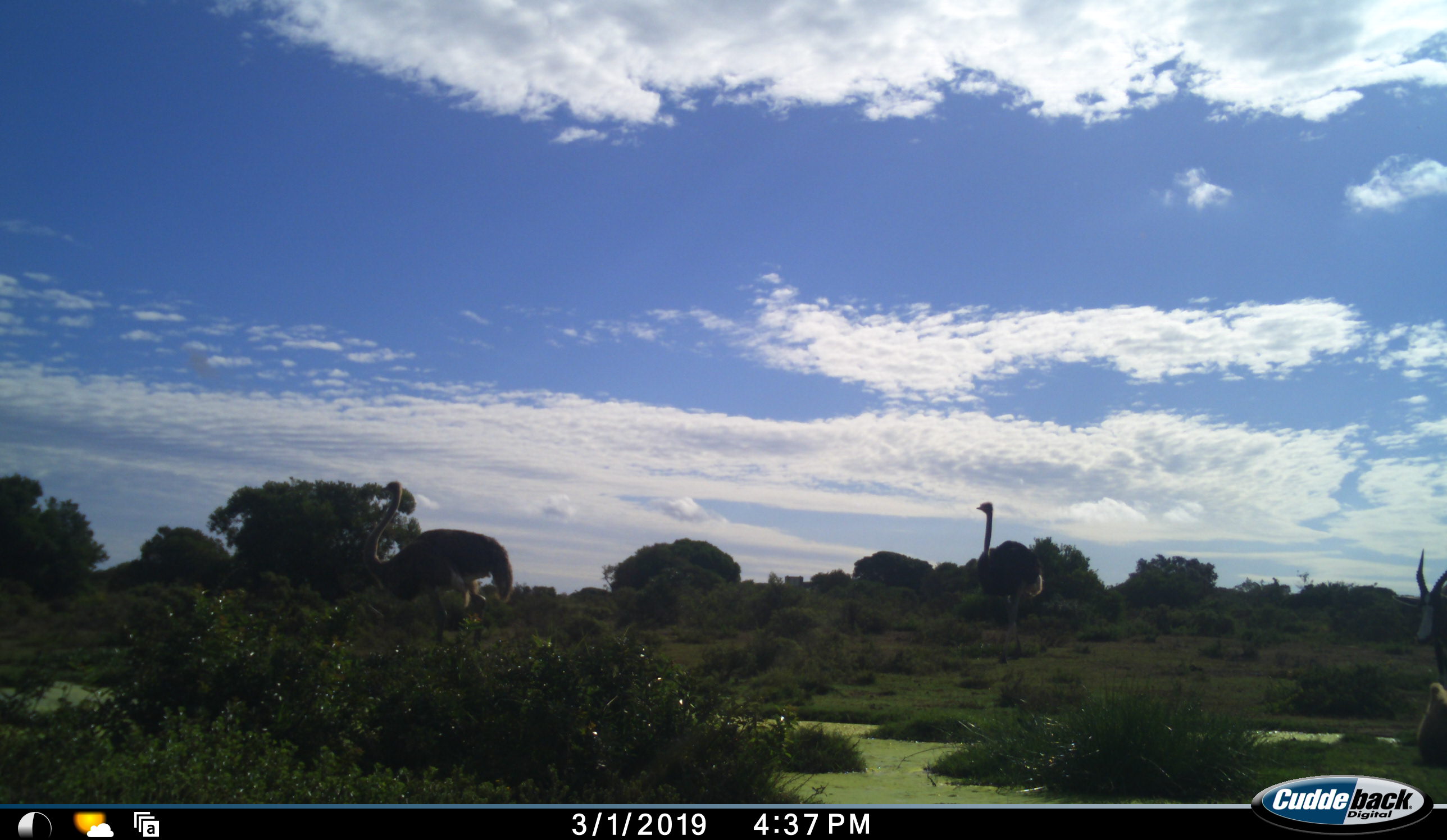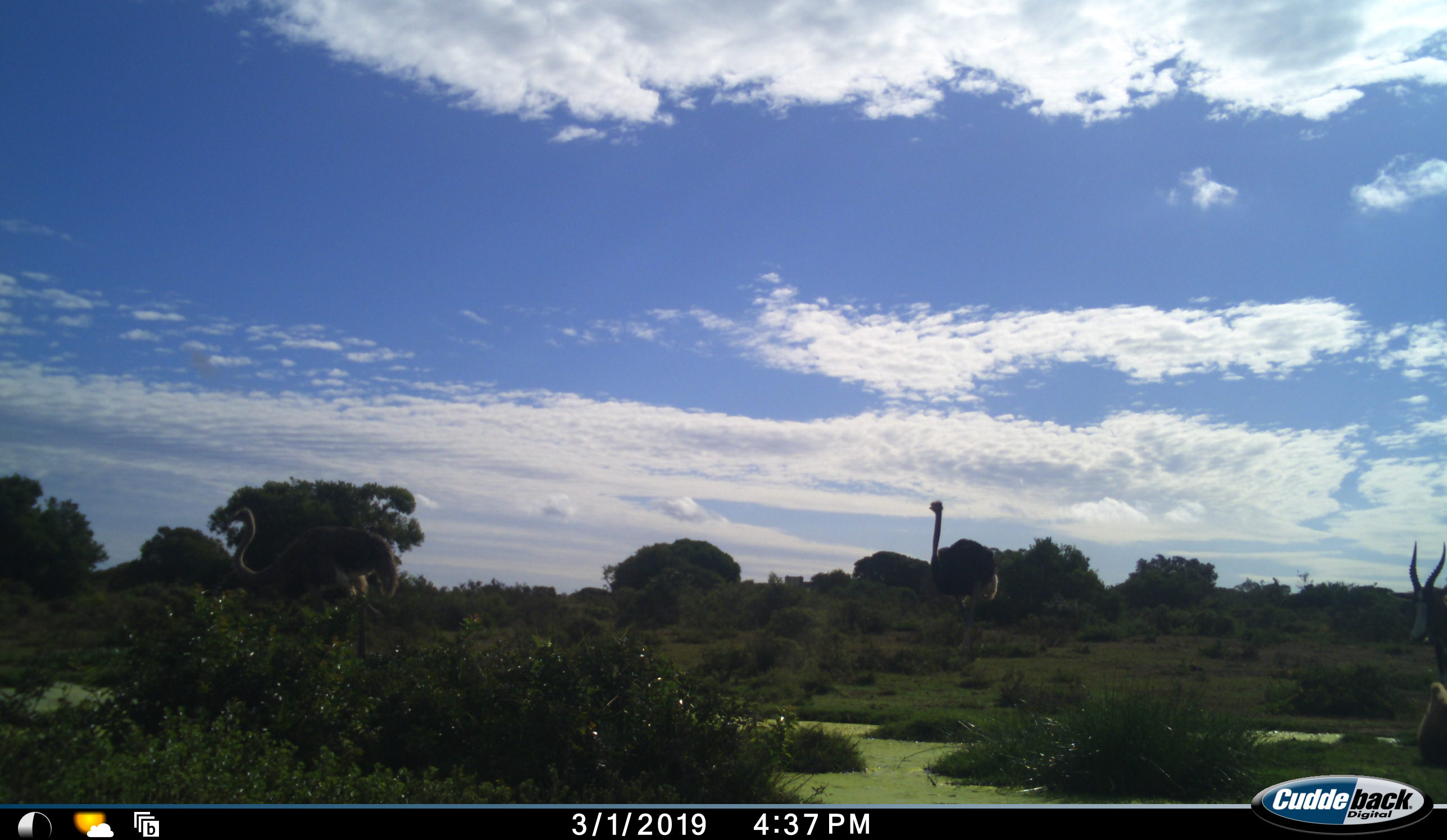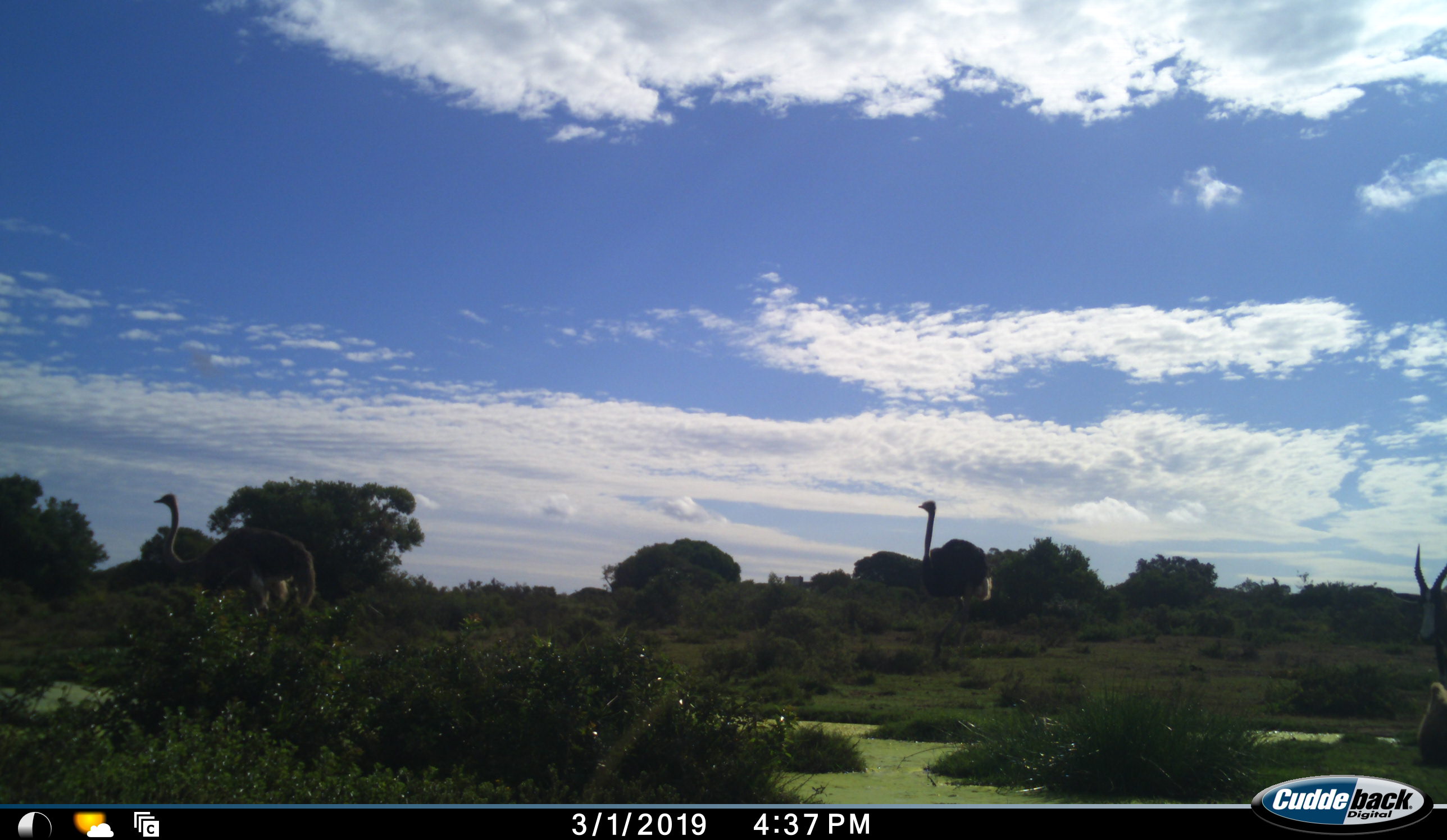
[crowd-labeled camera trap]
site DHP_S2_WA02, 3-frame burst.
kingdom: Animalia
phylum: Chordata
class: Aves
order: Struthioniformes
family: Struthionidae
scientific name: Struthionidae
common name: ostrich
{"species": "ostrich (Struthionidae)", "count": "2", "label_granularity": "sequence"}